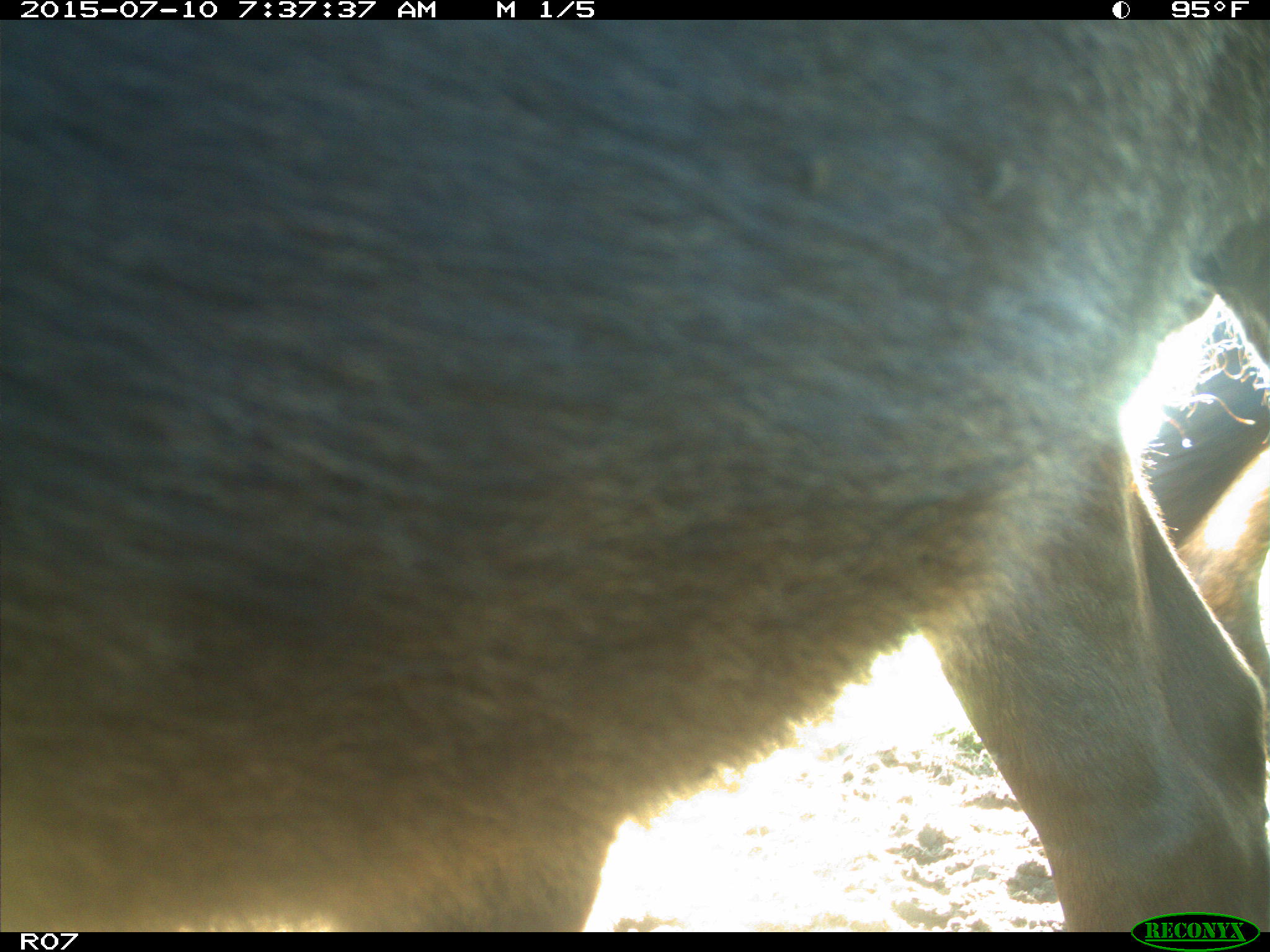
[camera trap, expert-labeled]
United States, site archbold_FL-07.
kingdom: Animalia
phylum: Chordata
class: Mammalia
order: Artiodactyla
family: Bovidae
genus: Bos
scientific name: Bos taurus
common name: domestic cow